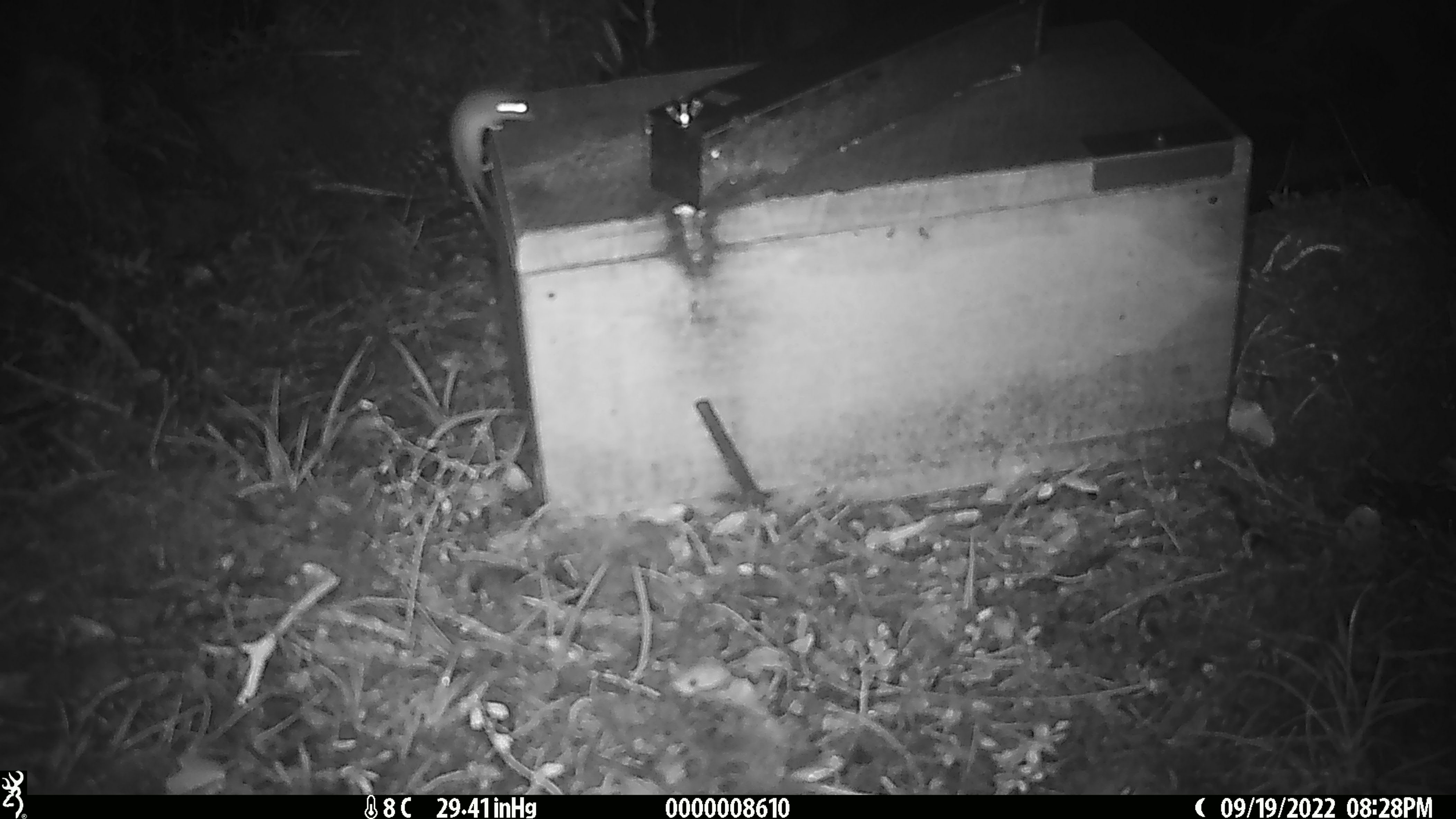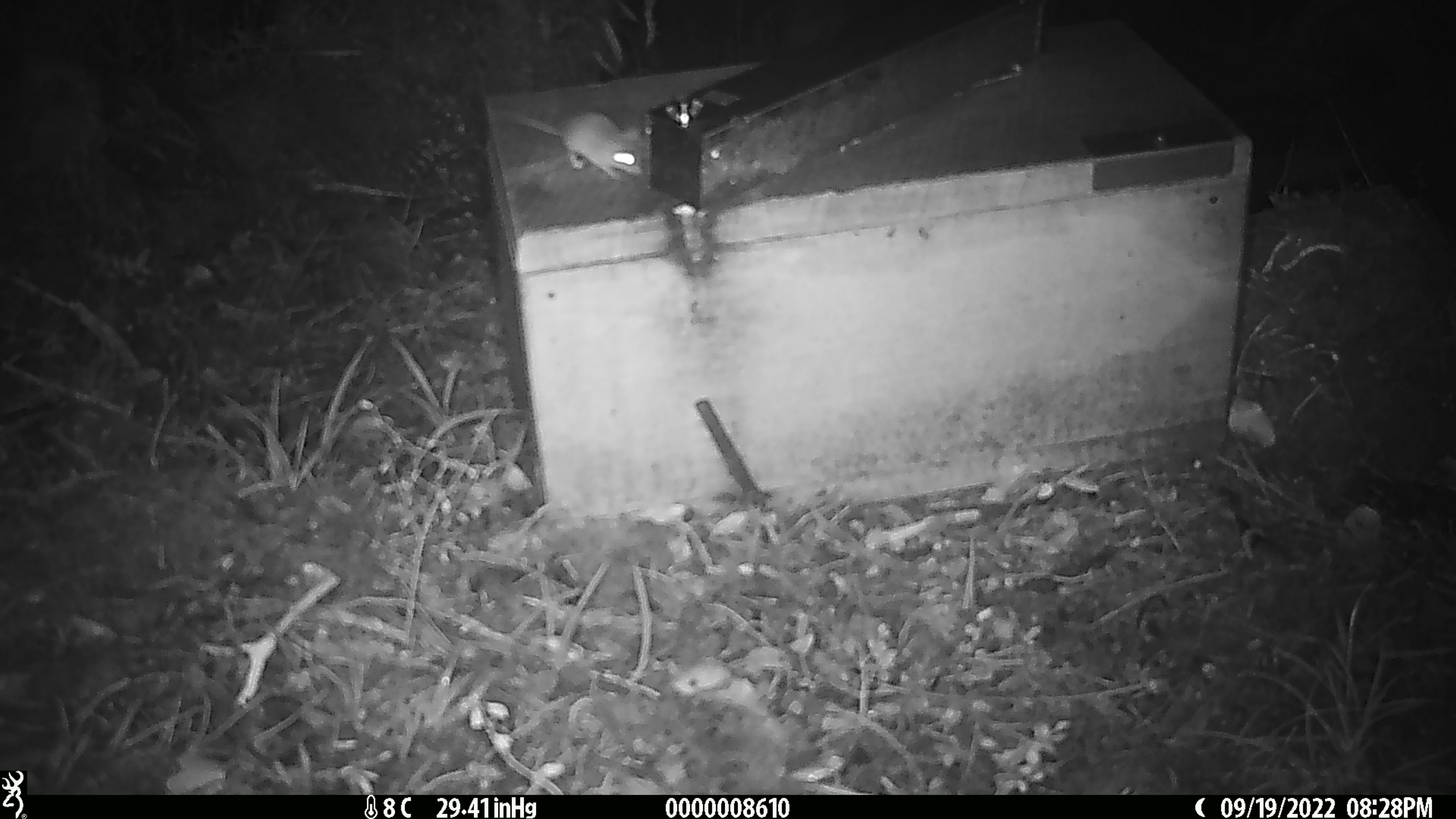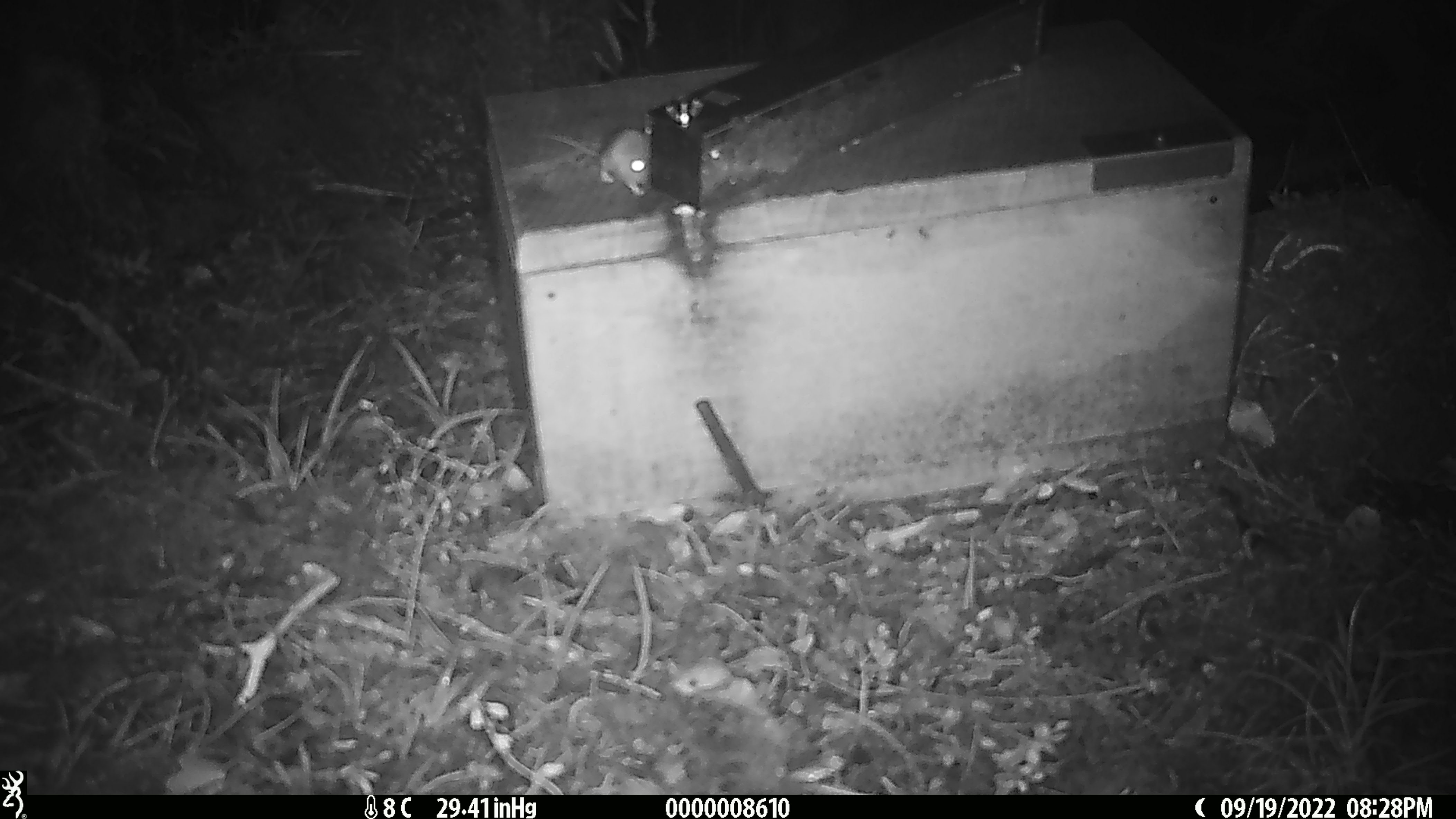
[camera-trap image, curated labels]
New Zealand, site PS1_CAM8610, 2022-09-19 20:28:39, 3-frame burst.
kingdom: Animalia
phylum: Chordata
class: Mammalia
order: Rodentia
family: Muridae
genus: Mus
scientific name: Mus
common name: mouse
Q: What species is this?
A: Mouse (Mus).